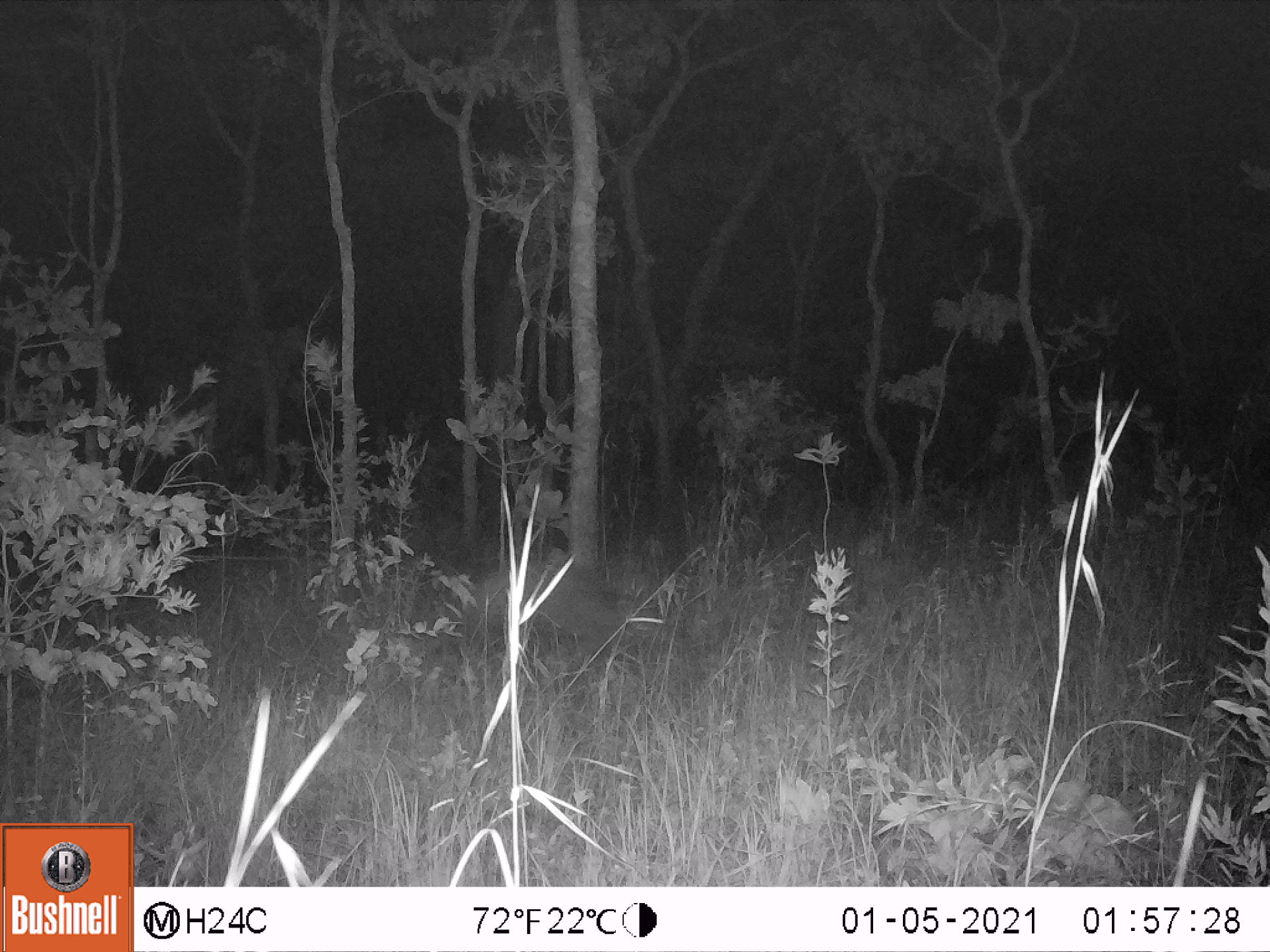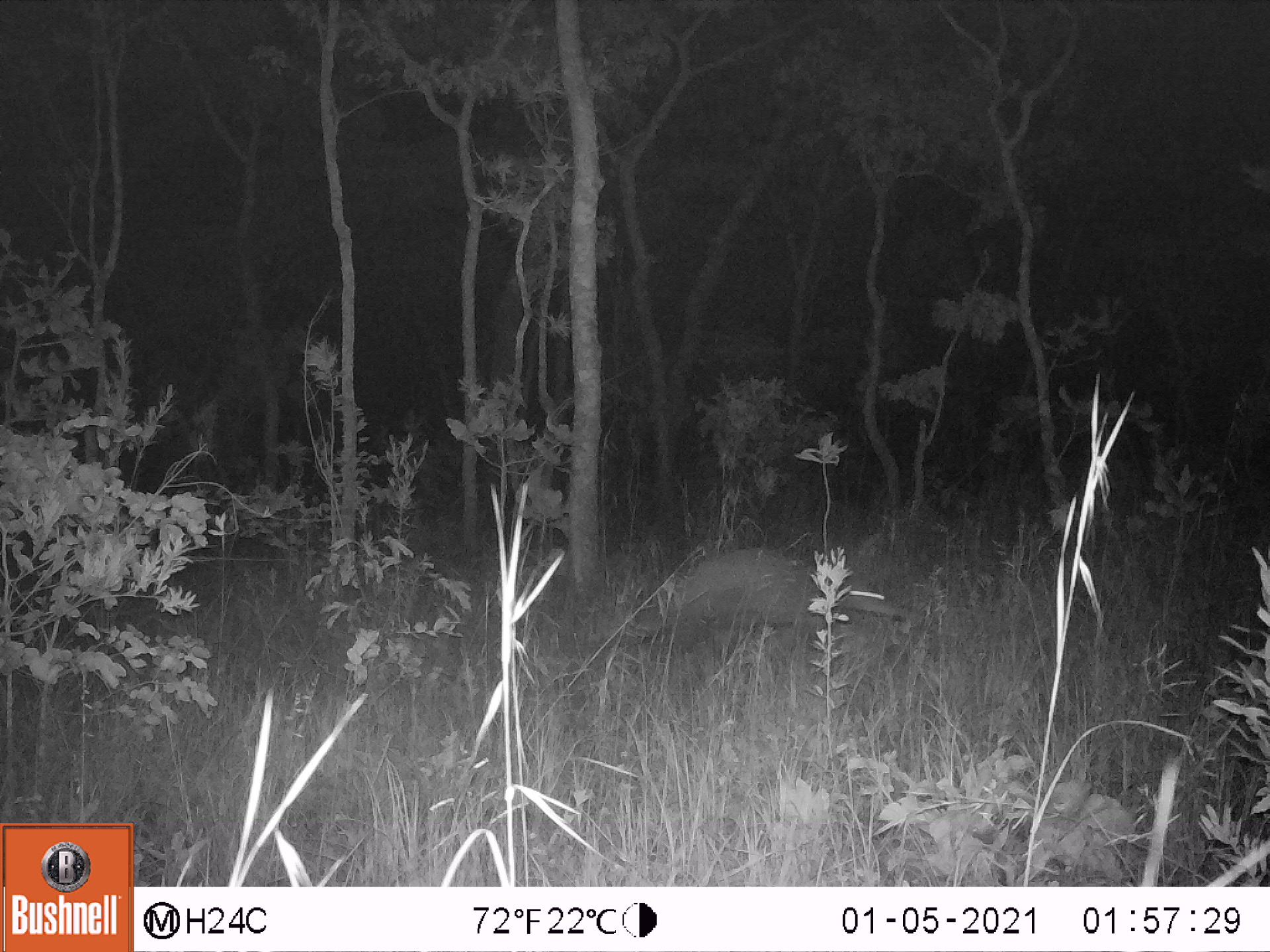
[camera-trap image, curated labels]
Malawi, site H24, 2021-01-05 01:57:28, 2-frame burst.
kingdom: Animalia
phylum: Chordata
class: Mammalia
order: Tubulidentata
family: Orycteropodidae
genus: Orycteropus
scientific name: Orycteropus afer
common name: aardvark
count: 1